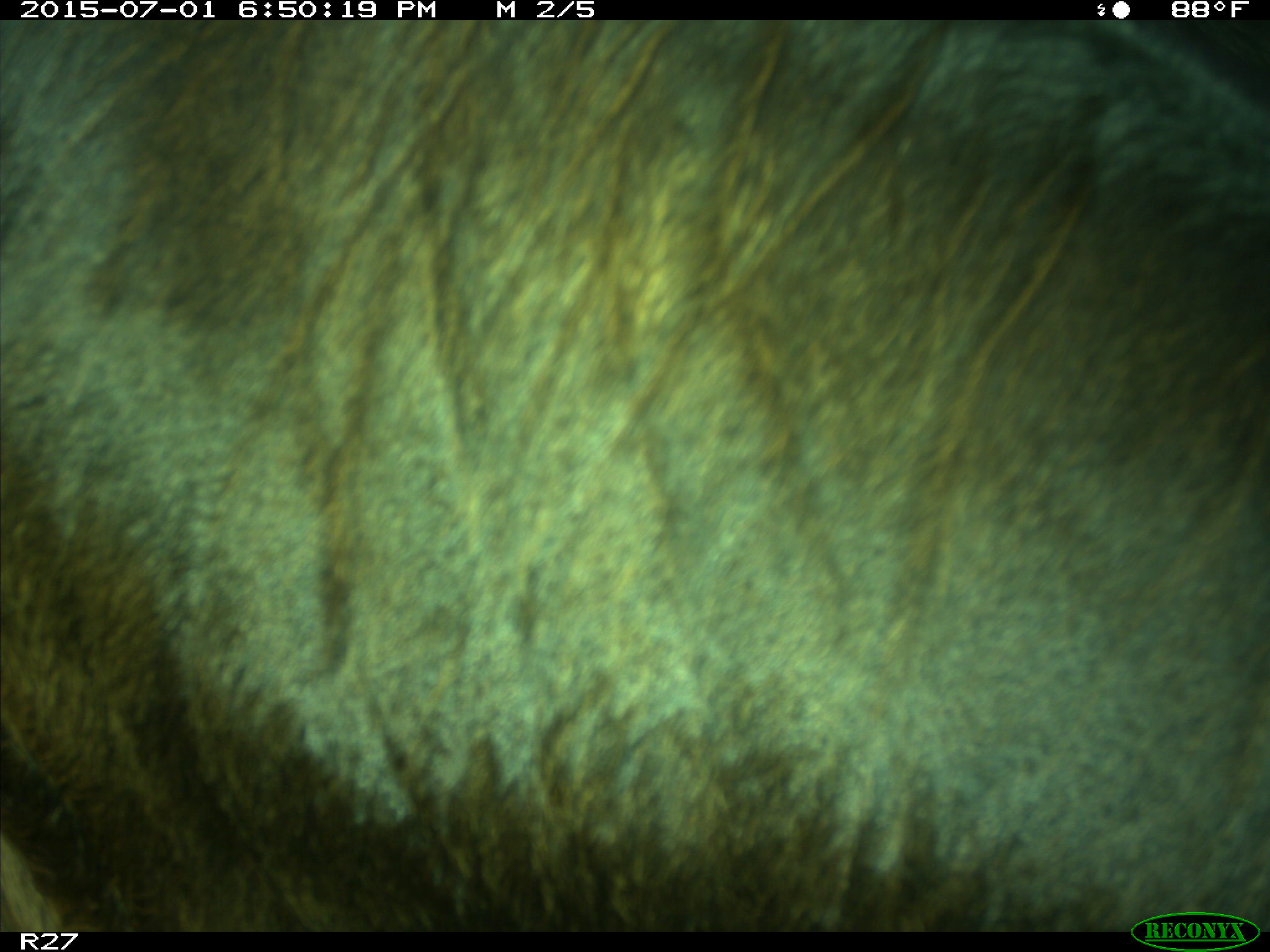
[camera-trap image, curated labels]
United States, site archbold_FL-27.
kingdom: Animalia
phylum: Chordata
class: Mammalia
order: Artiodactyla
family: Bovidae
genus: Bos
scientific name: Bos taurus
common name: domestic cow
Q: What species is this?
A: Bos taurus (domestic cow).